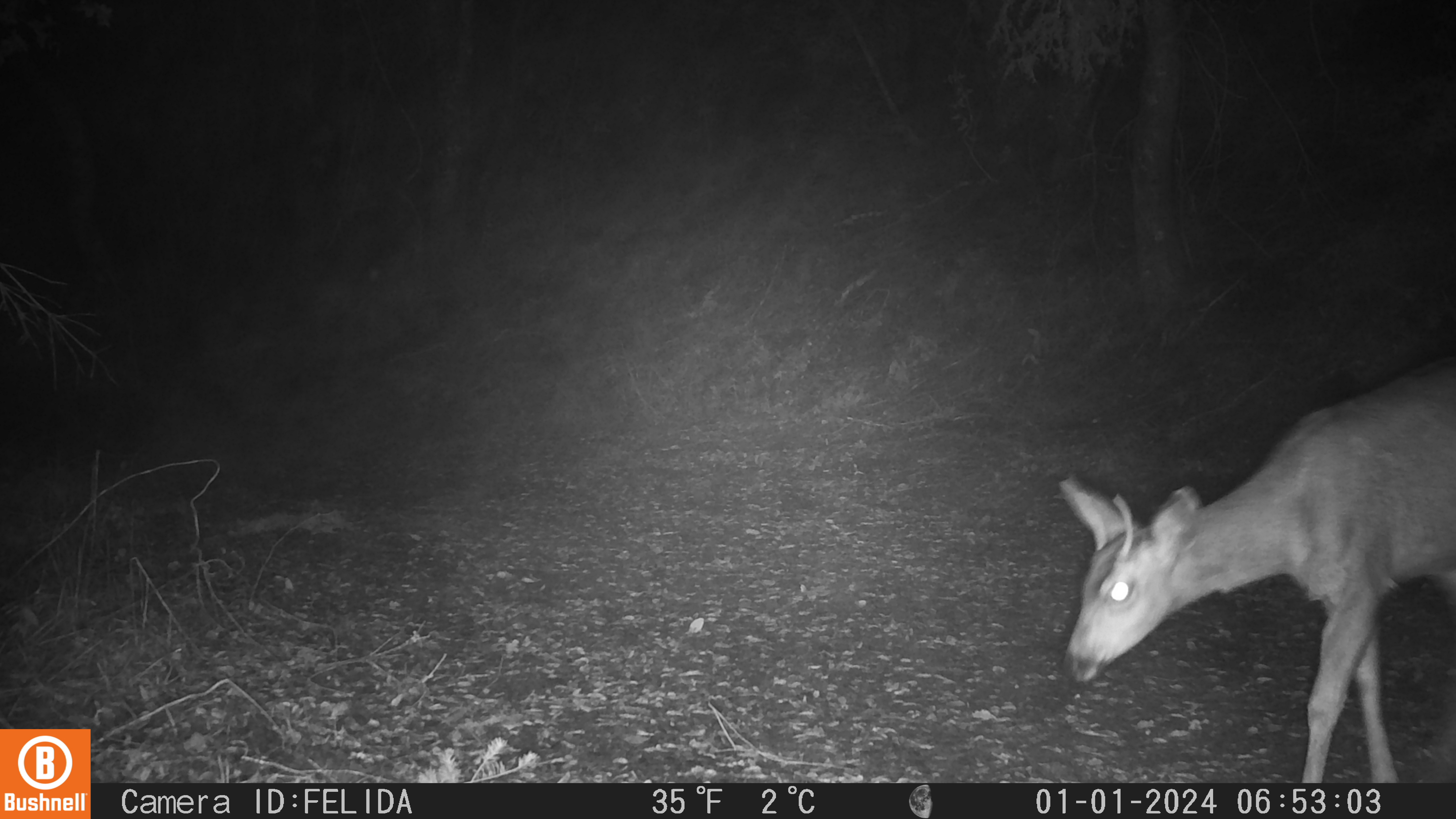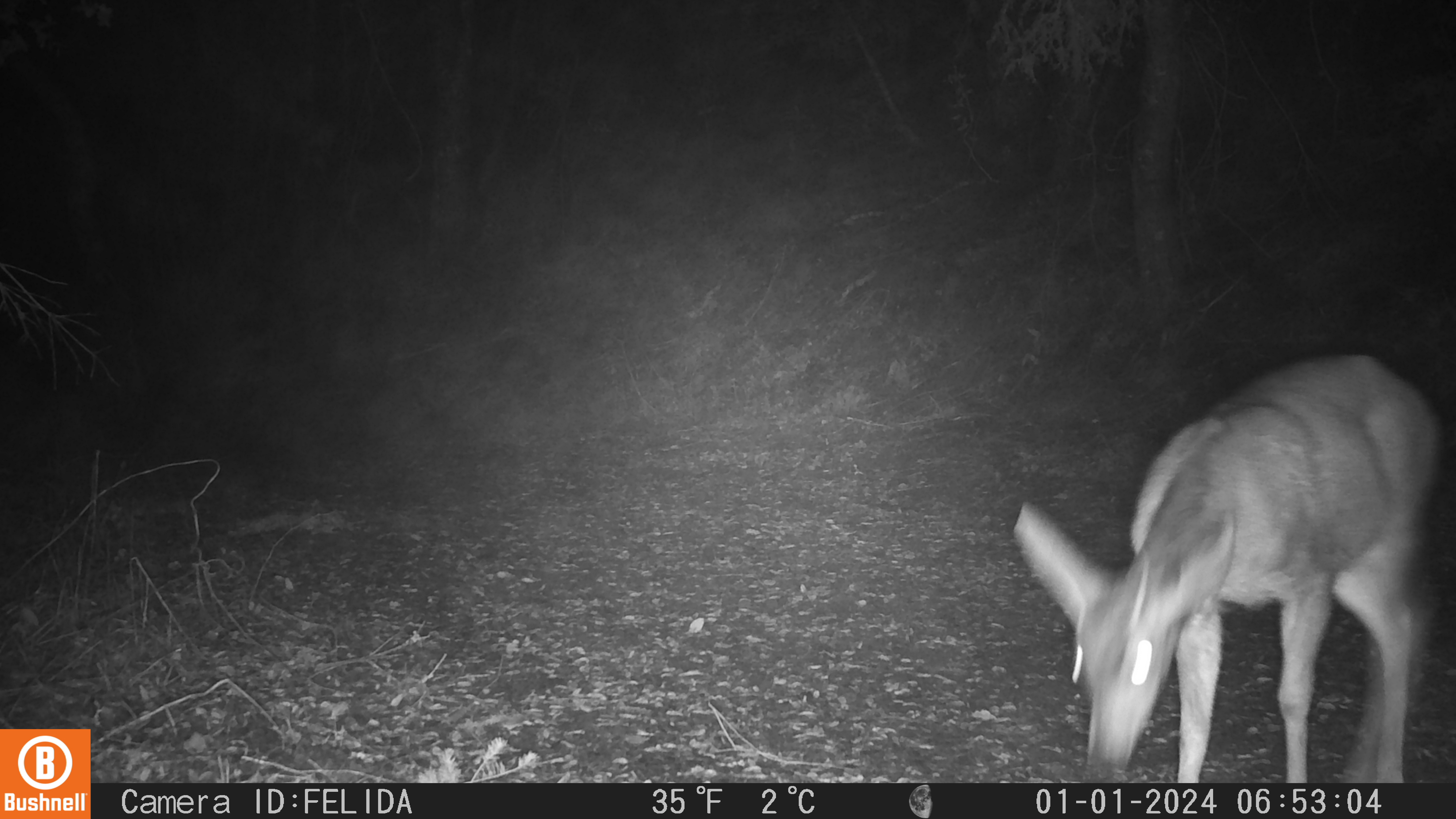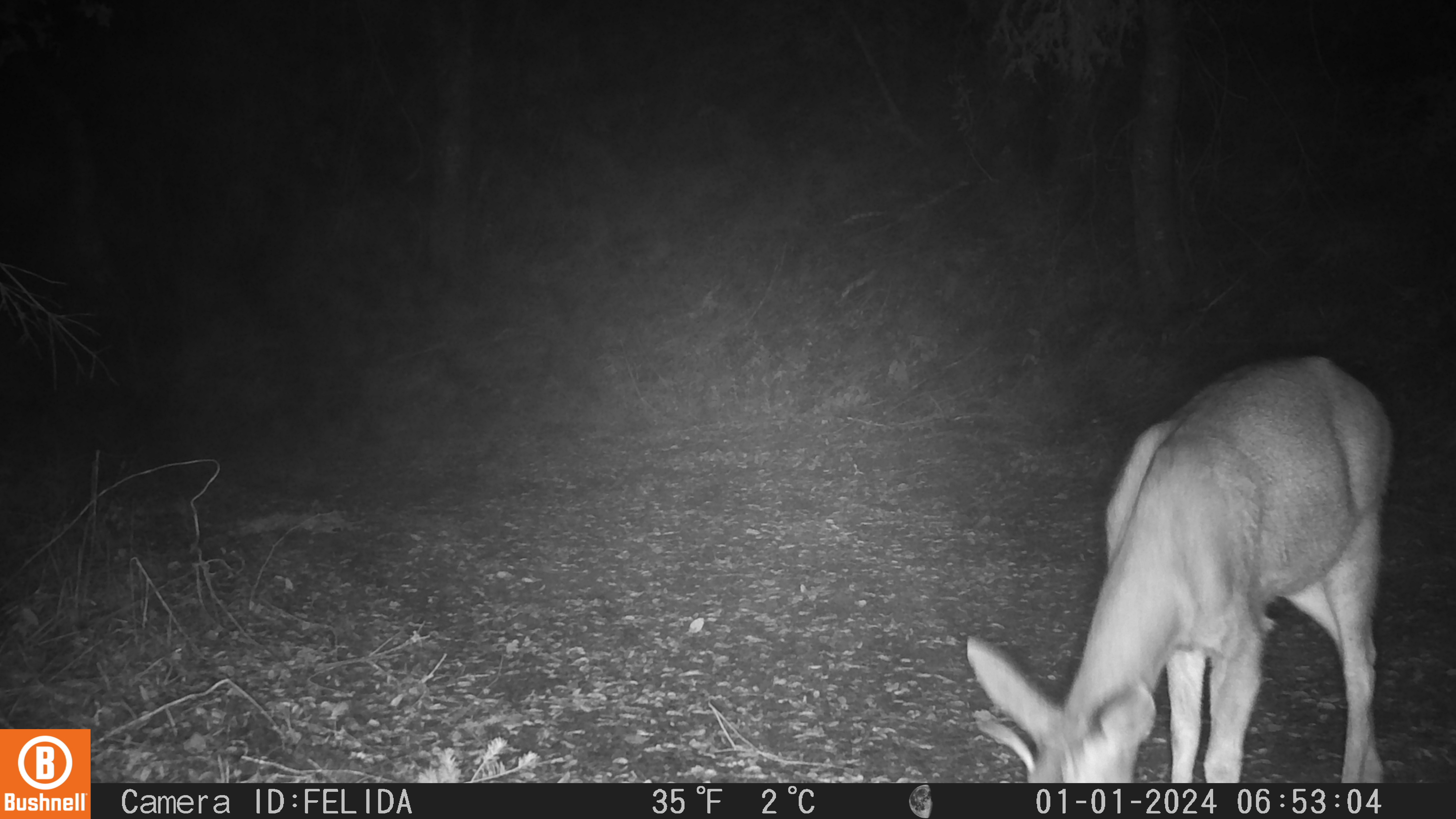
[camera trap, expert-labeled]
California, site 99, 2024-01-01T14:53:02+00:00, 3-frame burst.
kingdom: Animalia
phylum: Chordata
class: Mammalia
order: Artiodactyla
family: Cervidae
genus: Odocoileus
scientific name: Odocoileus hemionus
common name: mule deer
Mule deer (Odocoileus hemionus).